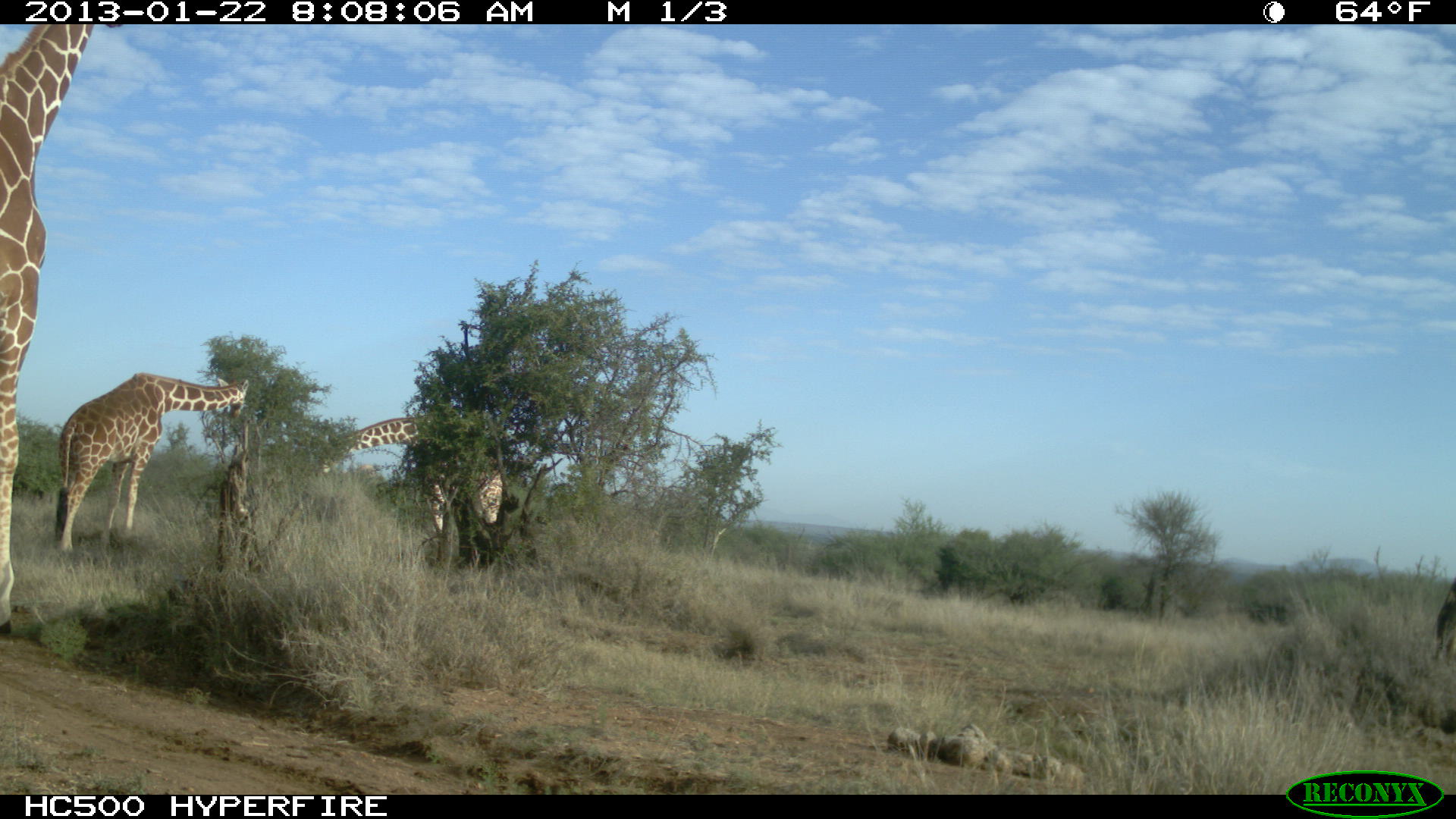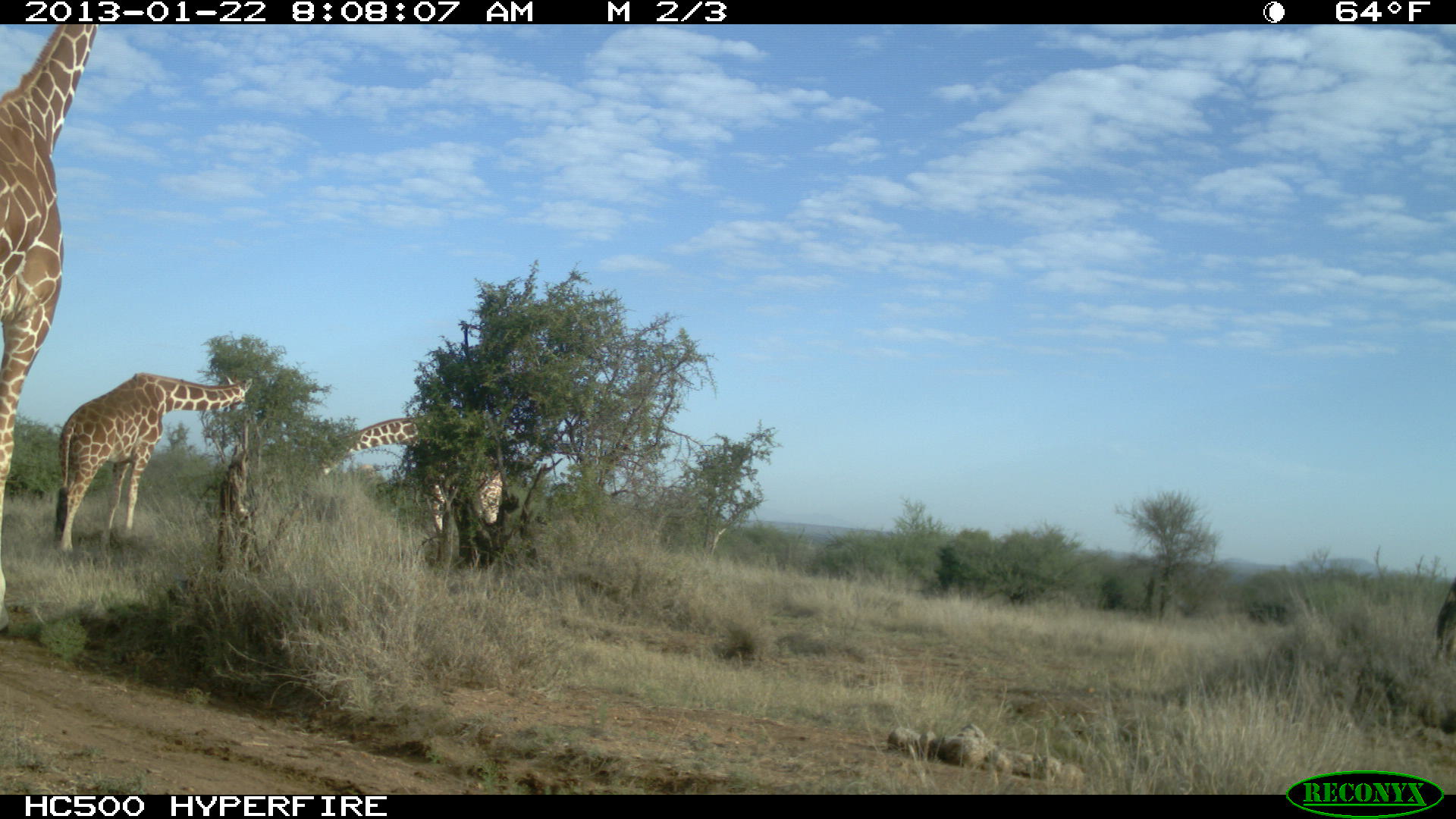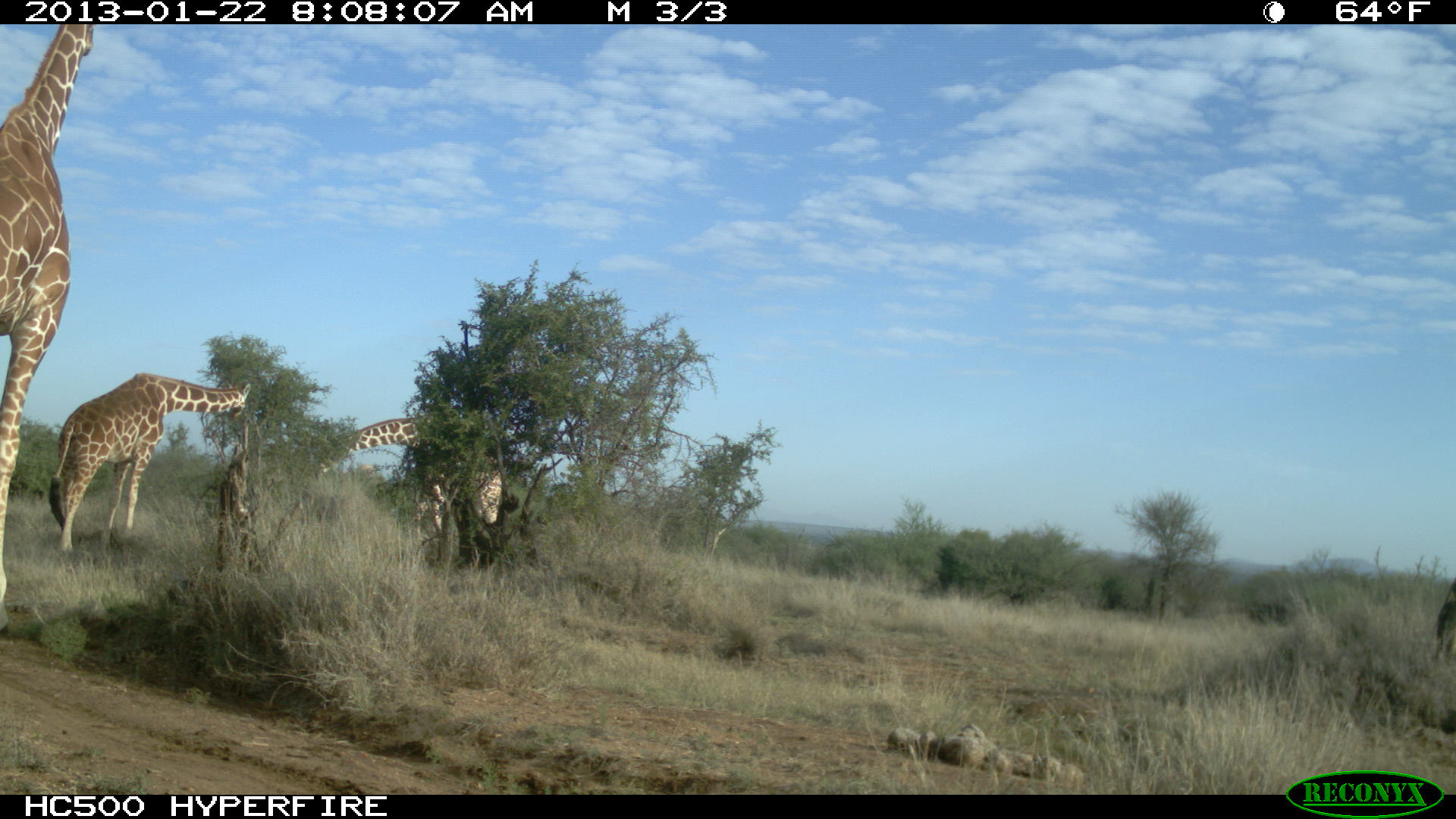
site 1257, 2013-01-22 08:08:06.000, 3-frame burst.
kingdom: Animalia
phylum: Chordata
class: Mammalia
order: Artiodactyla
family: Giraffidae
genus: Giraffa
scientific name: Giraffa camelopardalis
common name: giraffe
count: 3